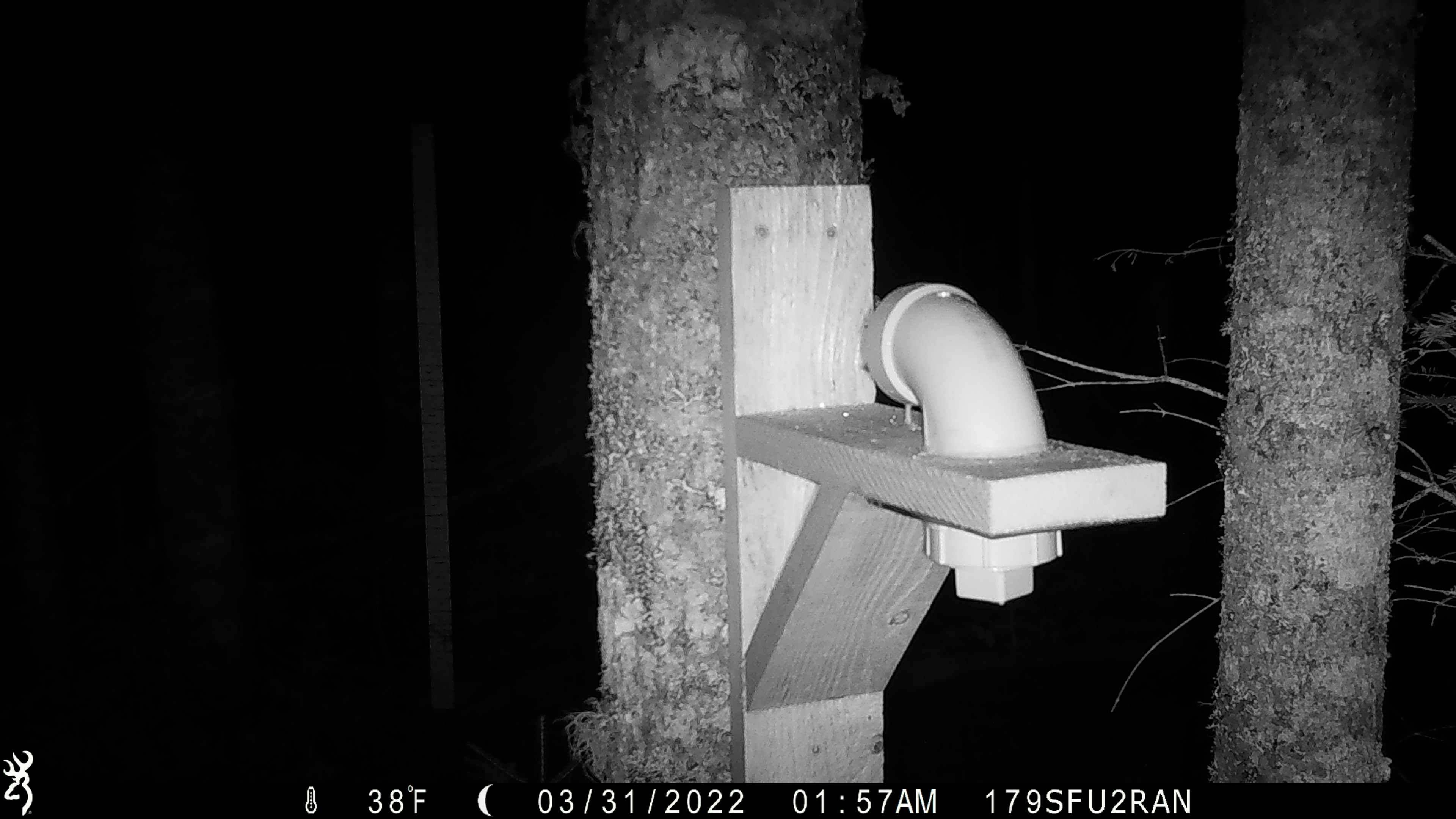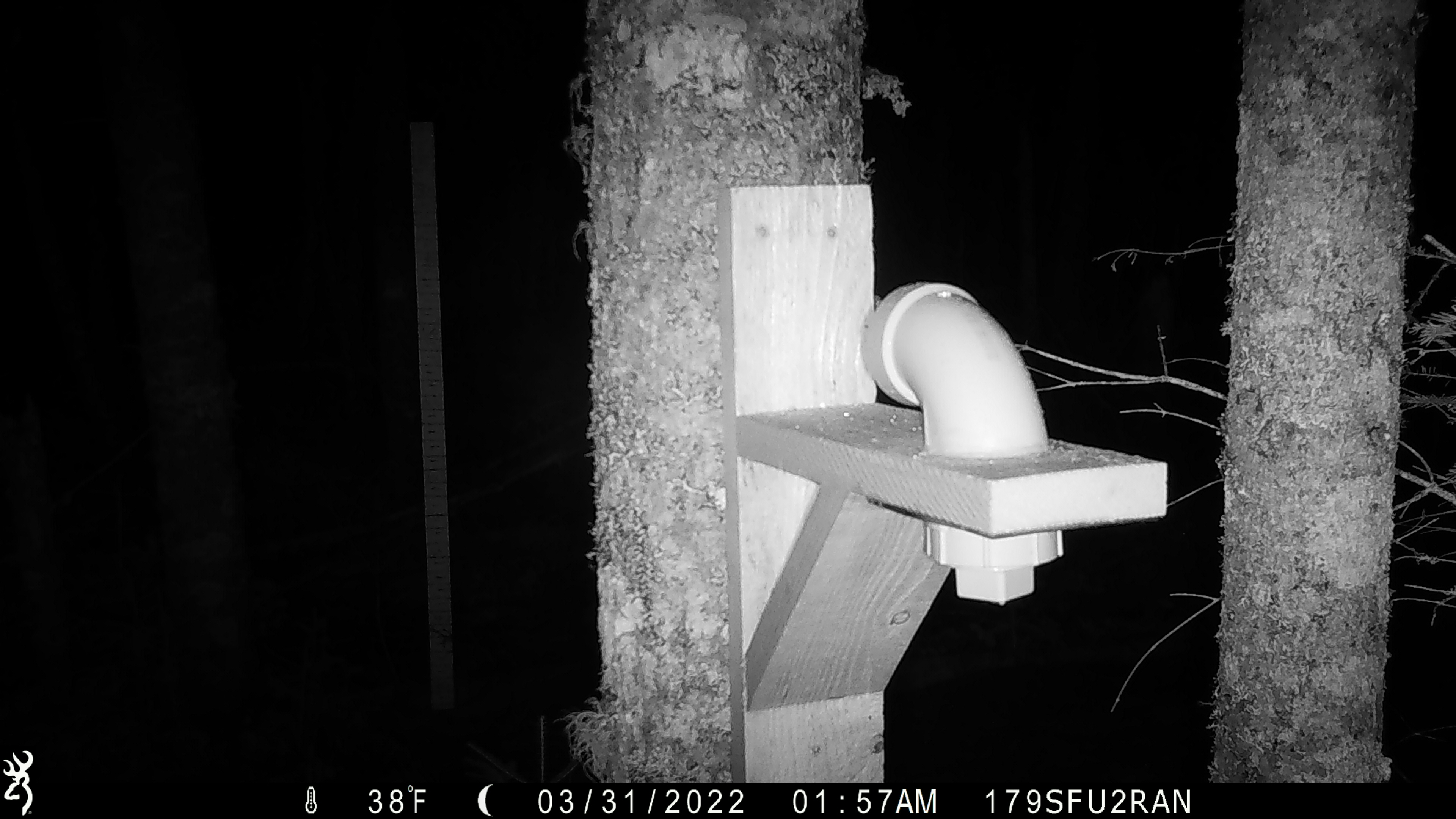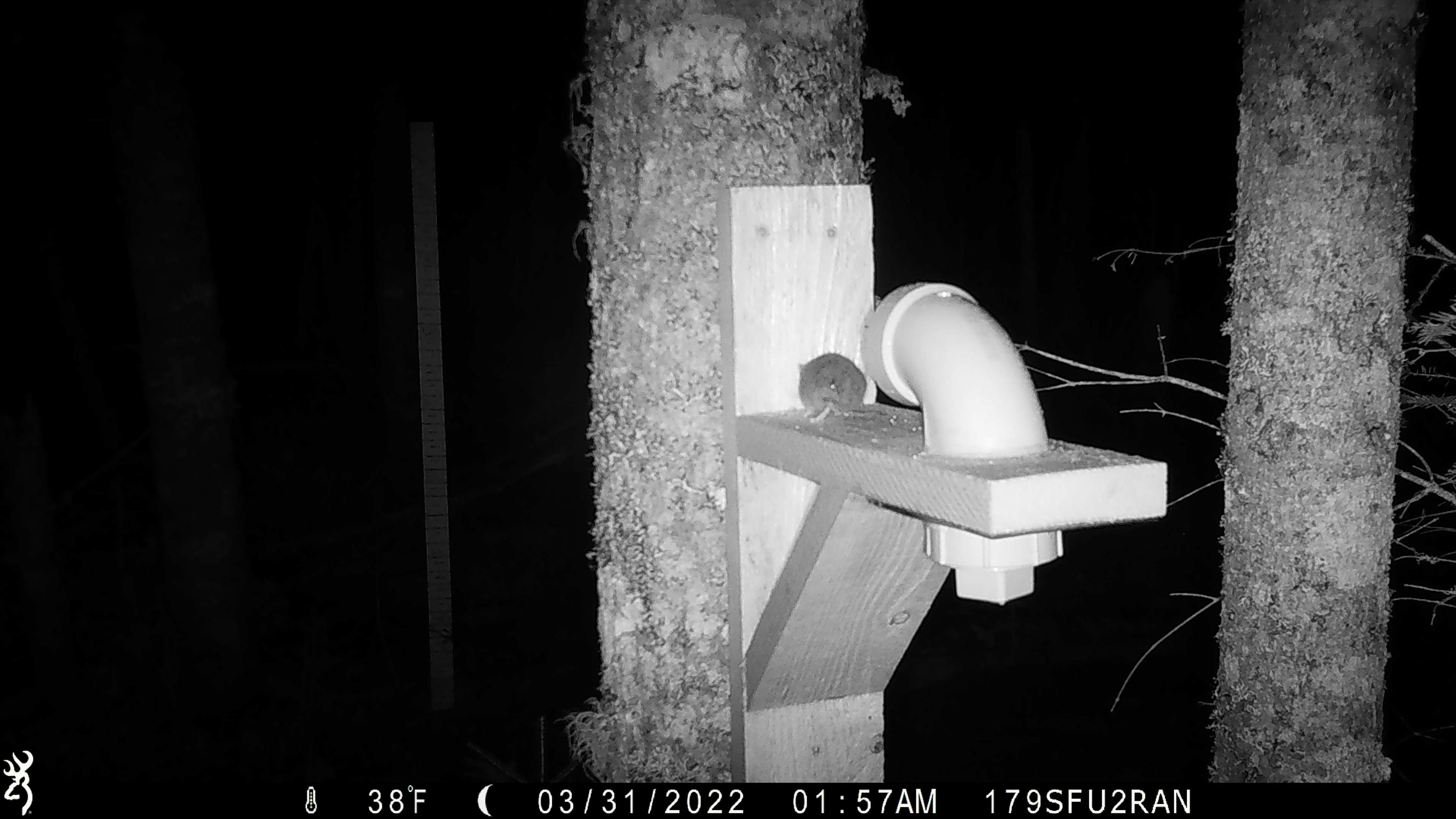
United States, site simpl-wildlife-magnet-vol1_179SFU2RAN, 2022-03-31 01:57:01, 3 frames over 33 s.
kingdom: Animalia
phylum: Chordata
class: Mammalia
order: Rodentia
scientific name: Rodentia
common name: mouse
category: mouse sp.